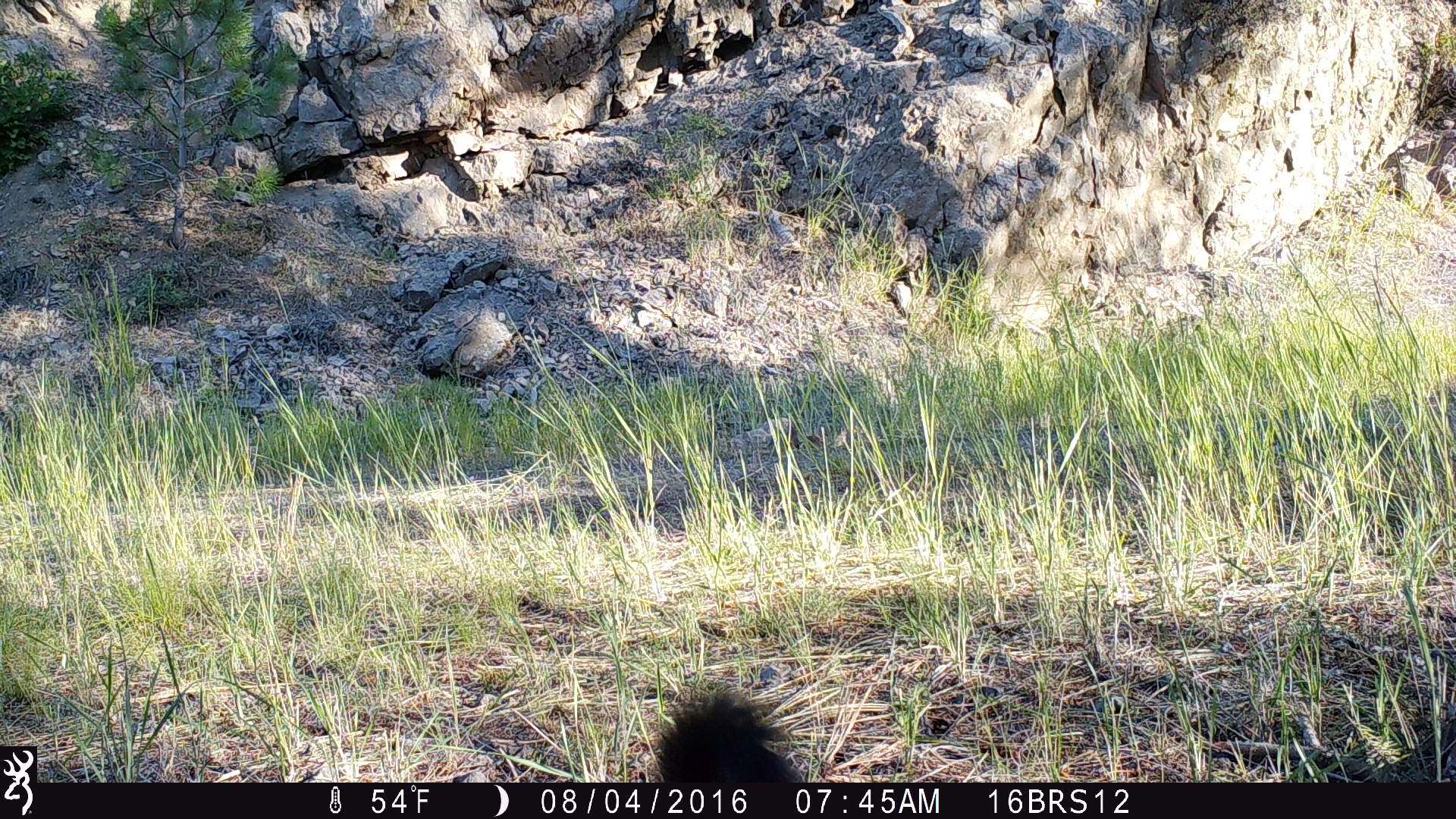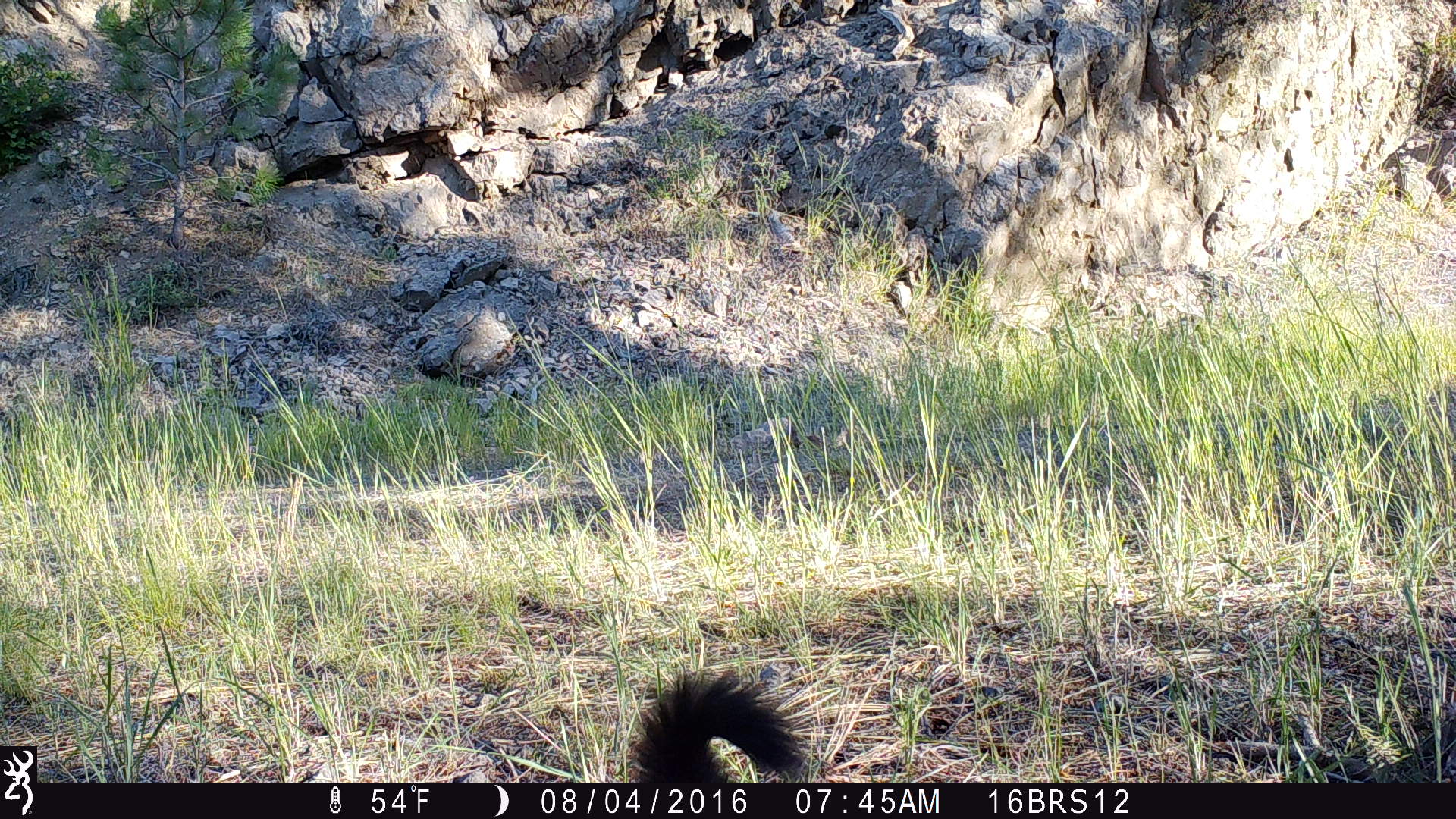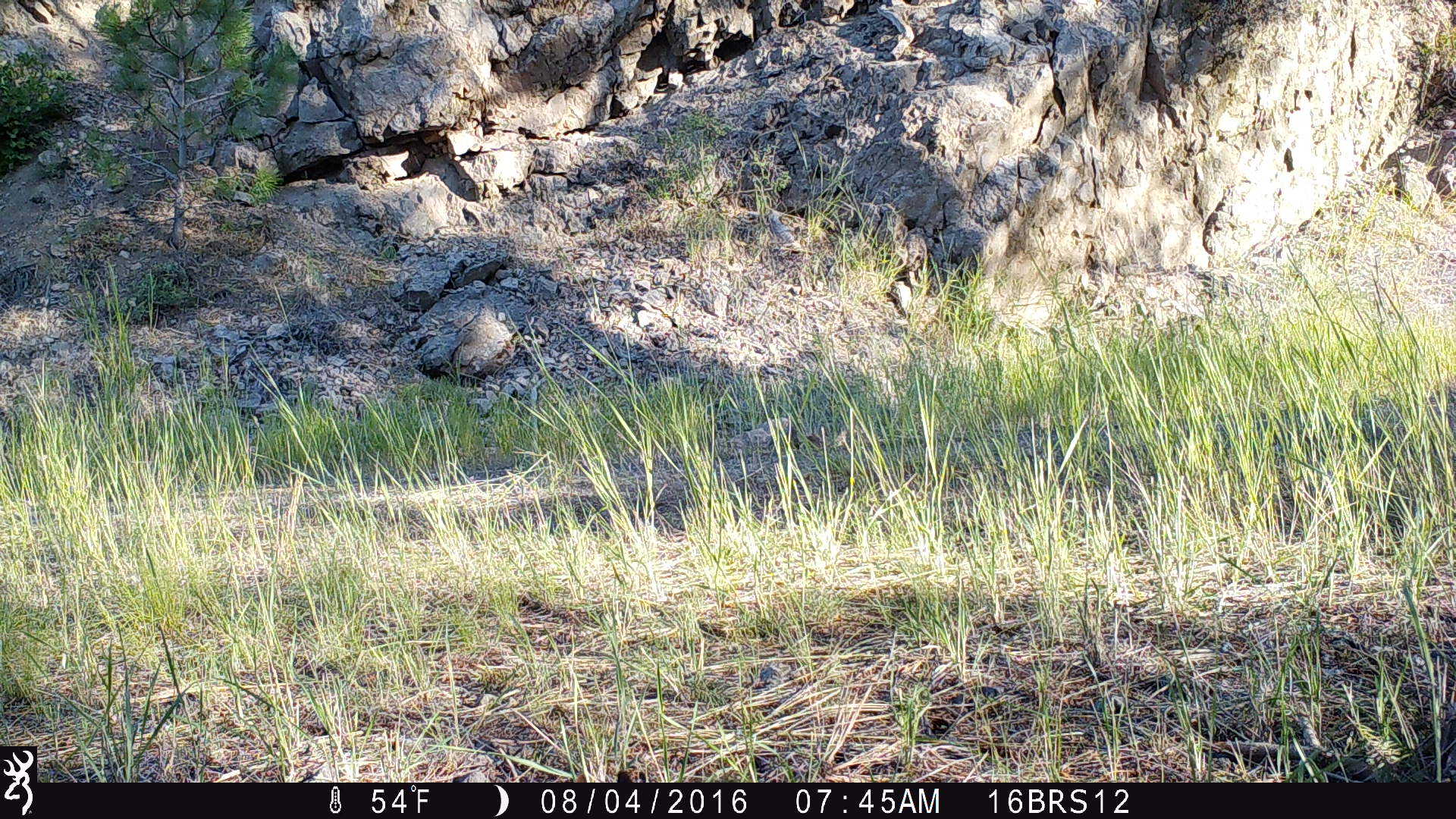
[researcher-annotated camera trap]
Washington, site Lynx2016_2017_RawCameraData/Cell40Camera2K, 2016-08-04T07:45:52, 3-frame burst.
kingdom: Animalia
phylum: Chordata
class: Mammalia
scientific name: Mammalia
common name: small mammal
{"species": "small mammal (Mammalia)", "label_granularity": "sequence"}